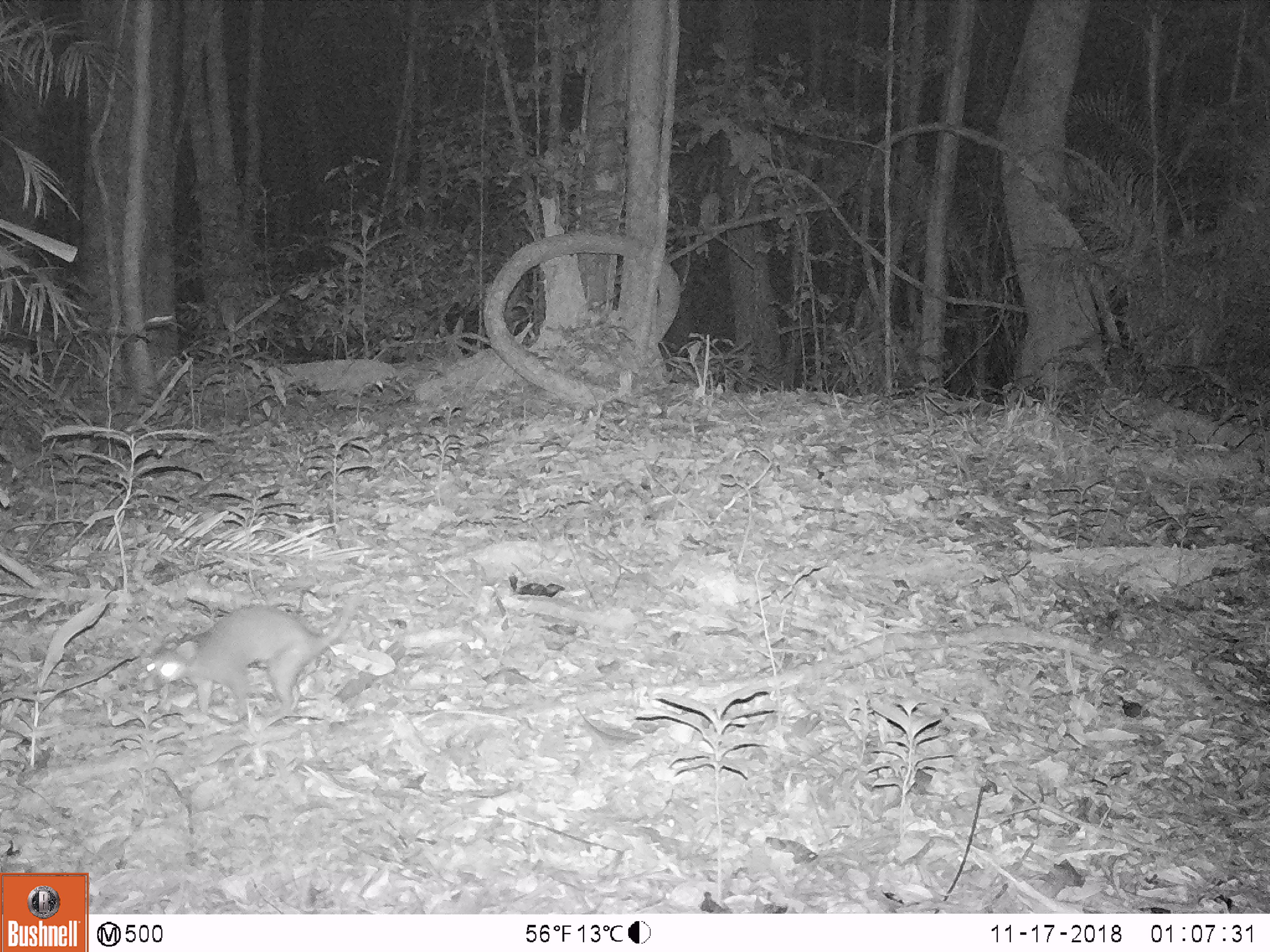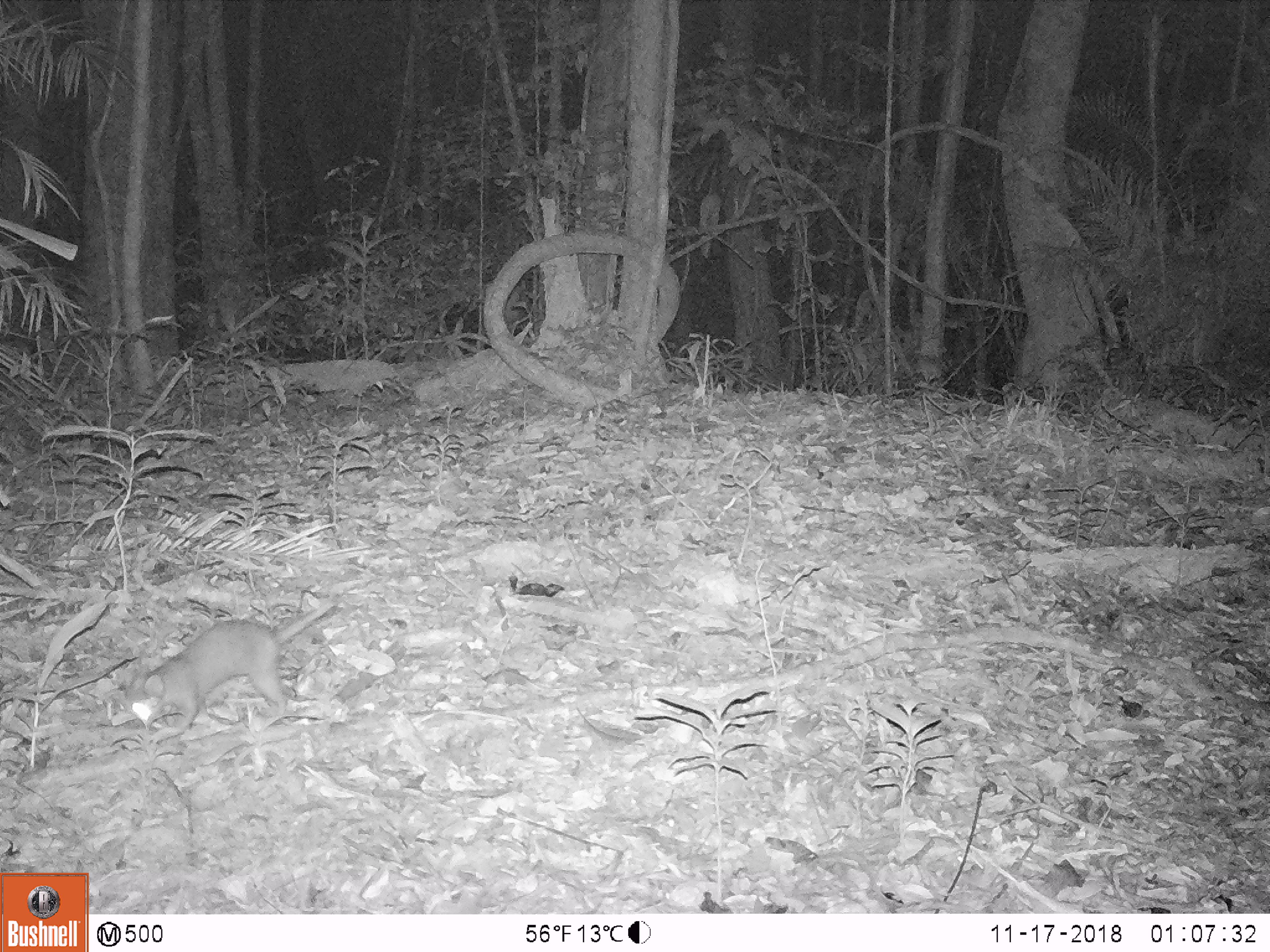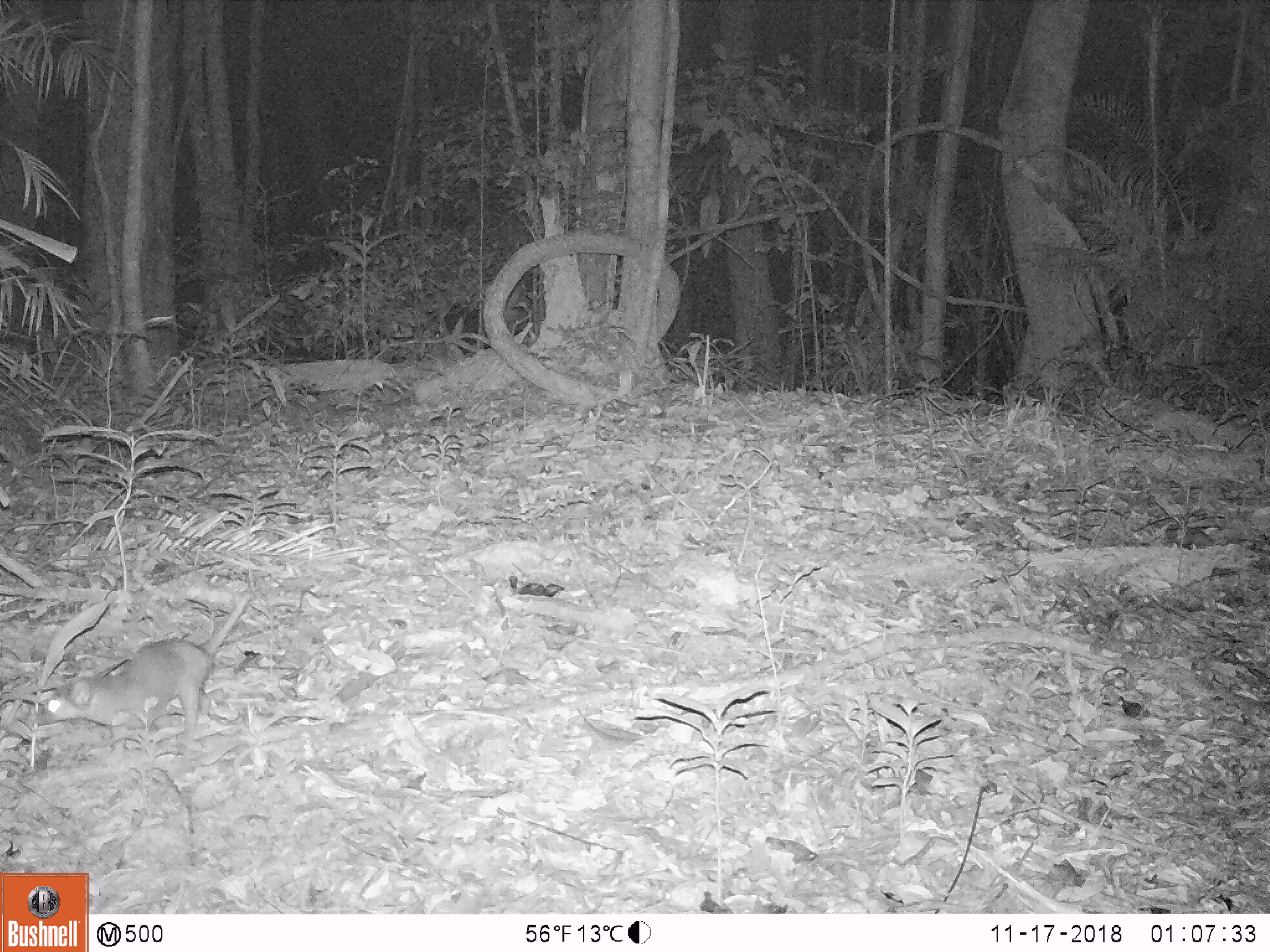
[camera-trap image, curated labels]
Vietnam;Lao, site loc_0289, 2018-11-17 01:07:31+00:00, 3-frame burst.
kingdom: Animalia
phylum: Chordata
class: Mammalia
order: Carnivora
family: Mustelidae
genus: Melogale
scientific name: Melogale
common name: ferret badger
Ferret badger (Melogale). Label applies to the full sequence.